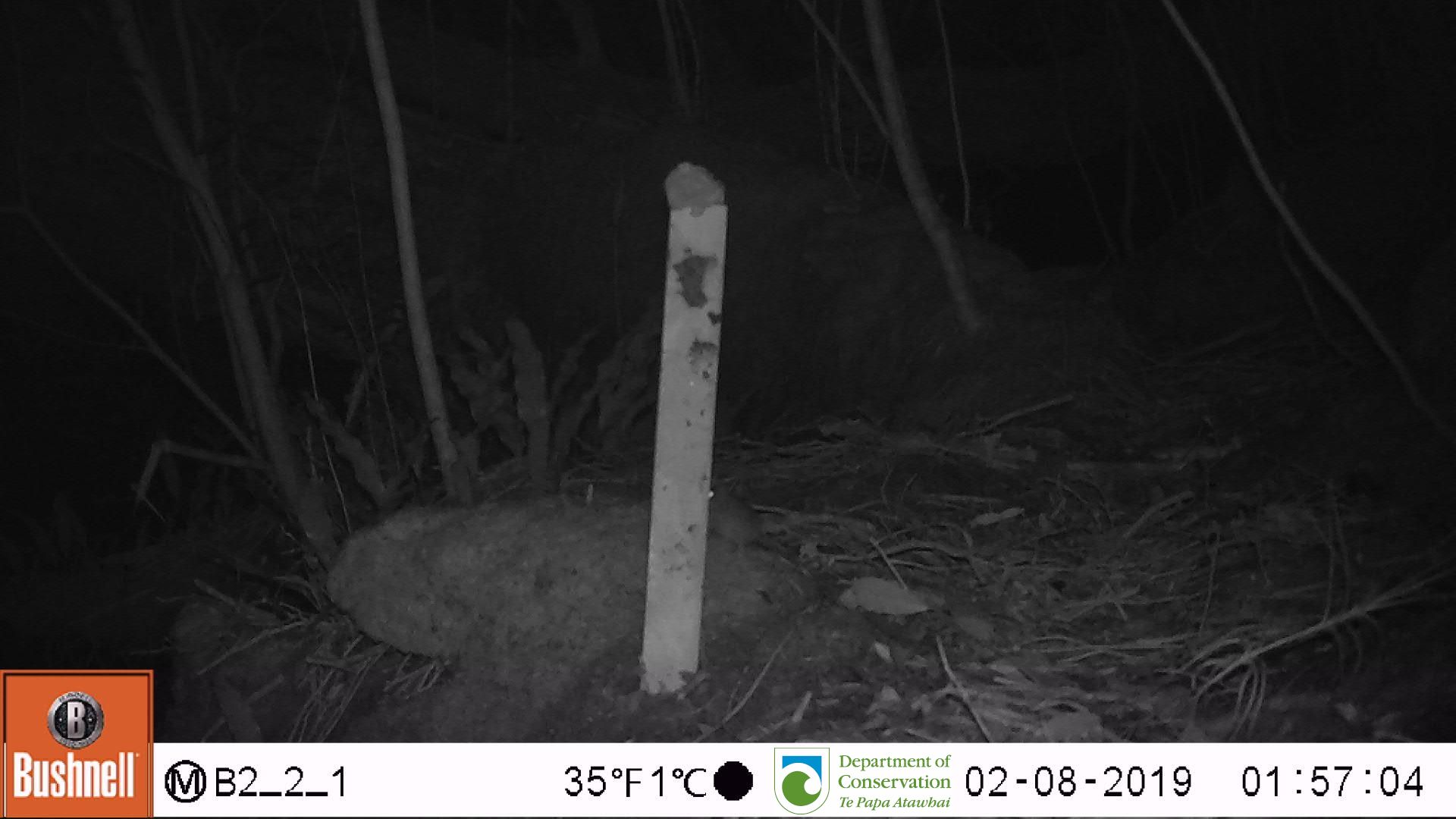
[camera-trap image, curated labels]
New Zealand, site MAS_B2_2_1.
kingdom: Animalia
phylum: Chordata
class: Mammalia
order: Rodentia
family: Muridae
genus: Mus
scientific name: Mus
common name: mouse